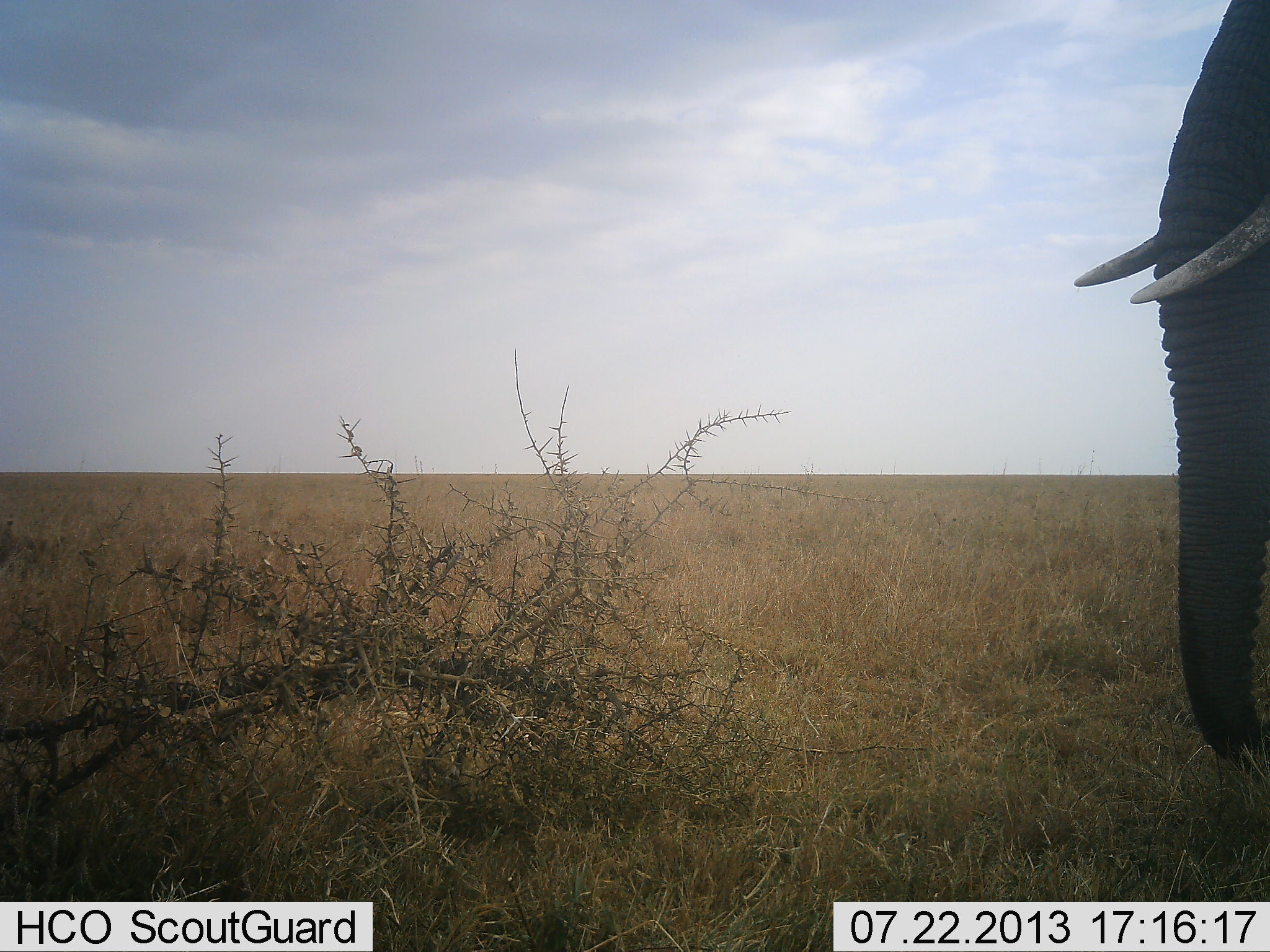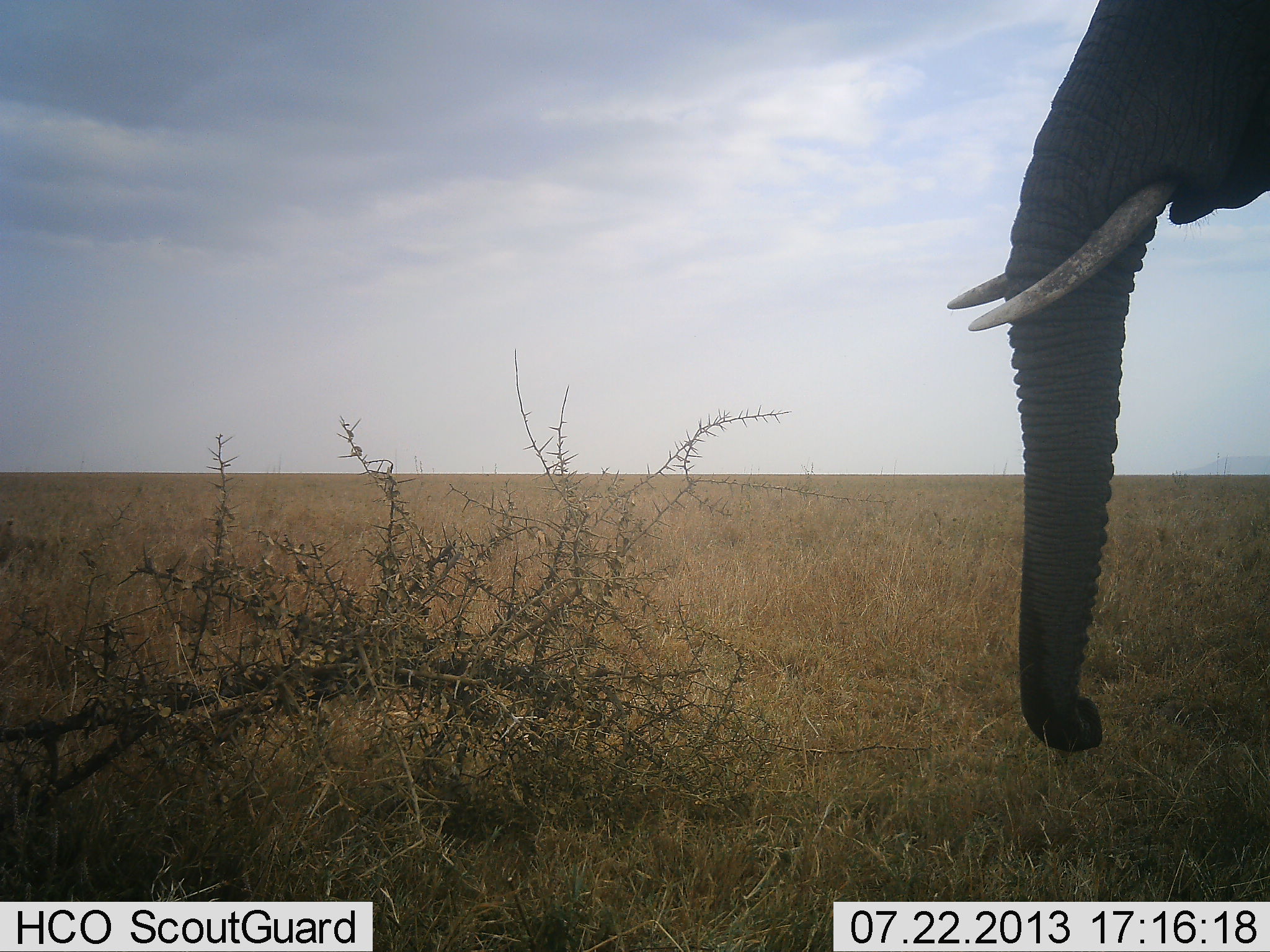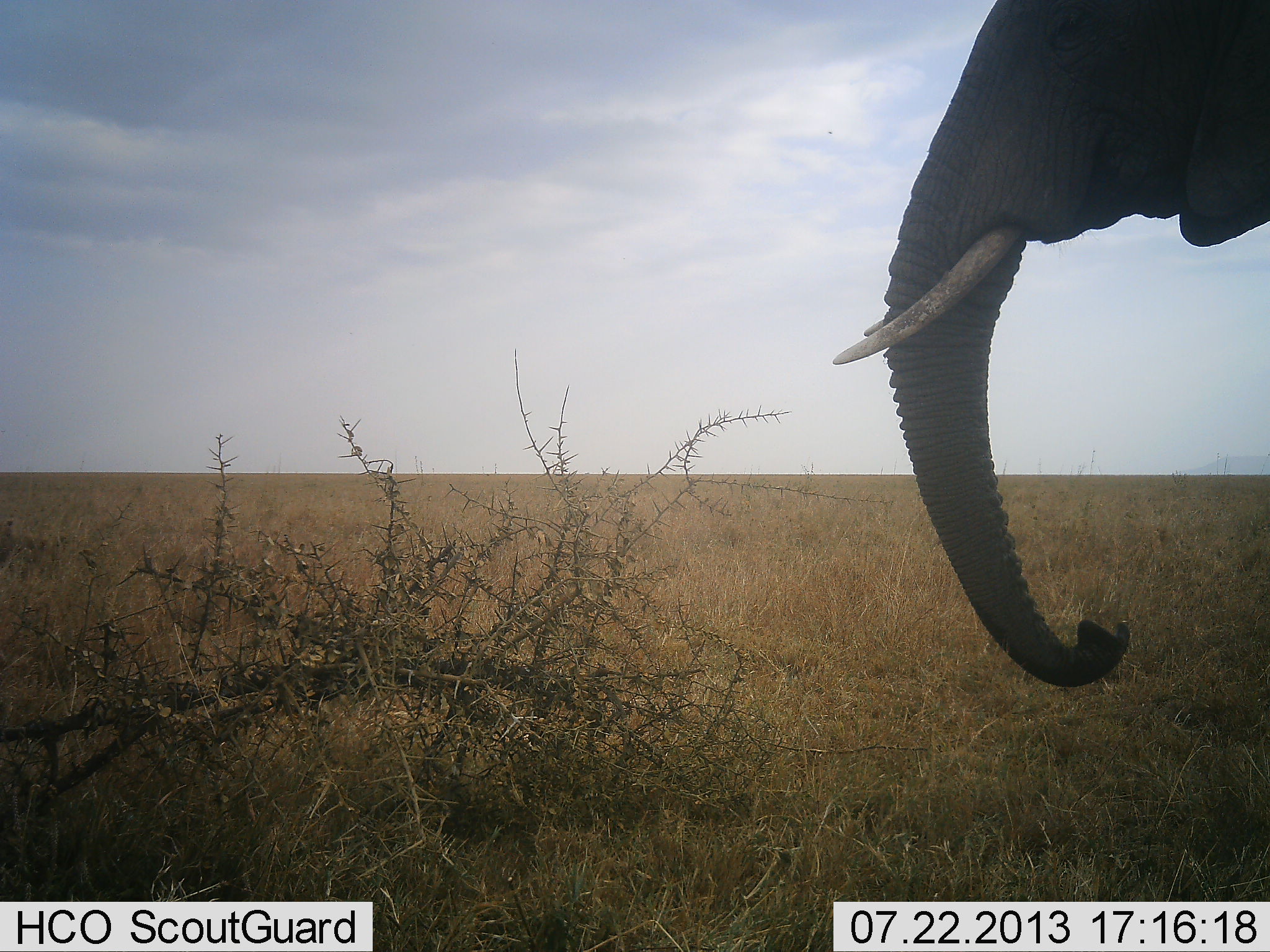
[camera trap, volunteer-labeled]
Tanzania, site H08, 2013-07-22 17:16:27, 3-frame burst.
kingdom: Animalia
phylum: Chordata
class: Mammalia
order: Proboscidea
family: Elephantidae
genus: Loxodonta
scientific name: Loxodonta africana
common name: african bush elephant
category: elephant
Elephant (african bush elephant) (Loxodonta africana), count 1. Behavior (volunteer vote fractions): standing 20%, resting 0%, moving 90%, interacting 0%. Young present (vote fraction): 0%. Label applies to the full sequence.